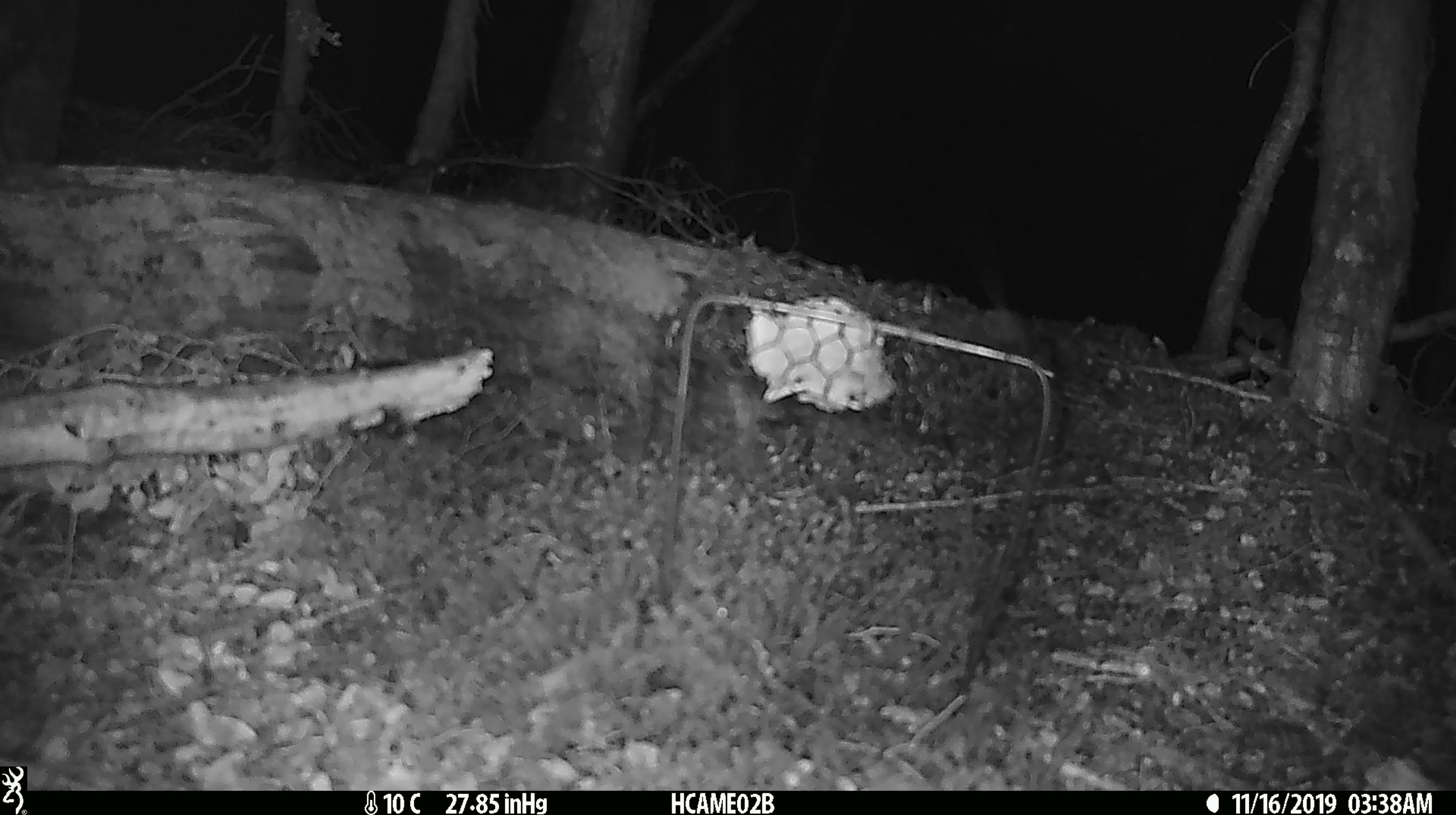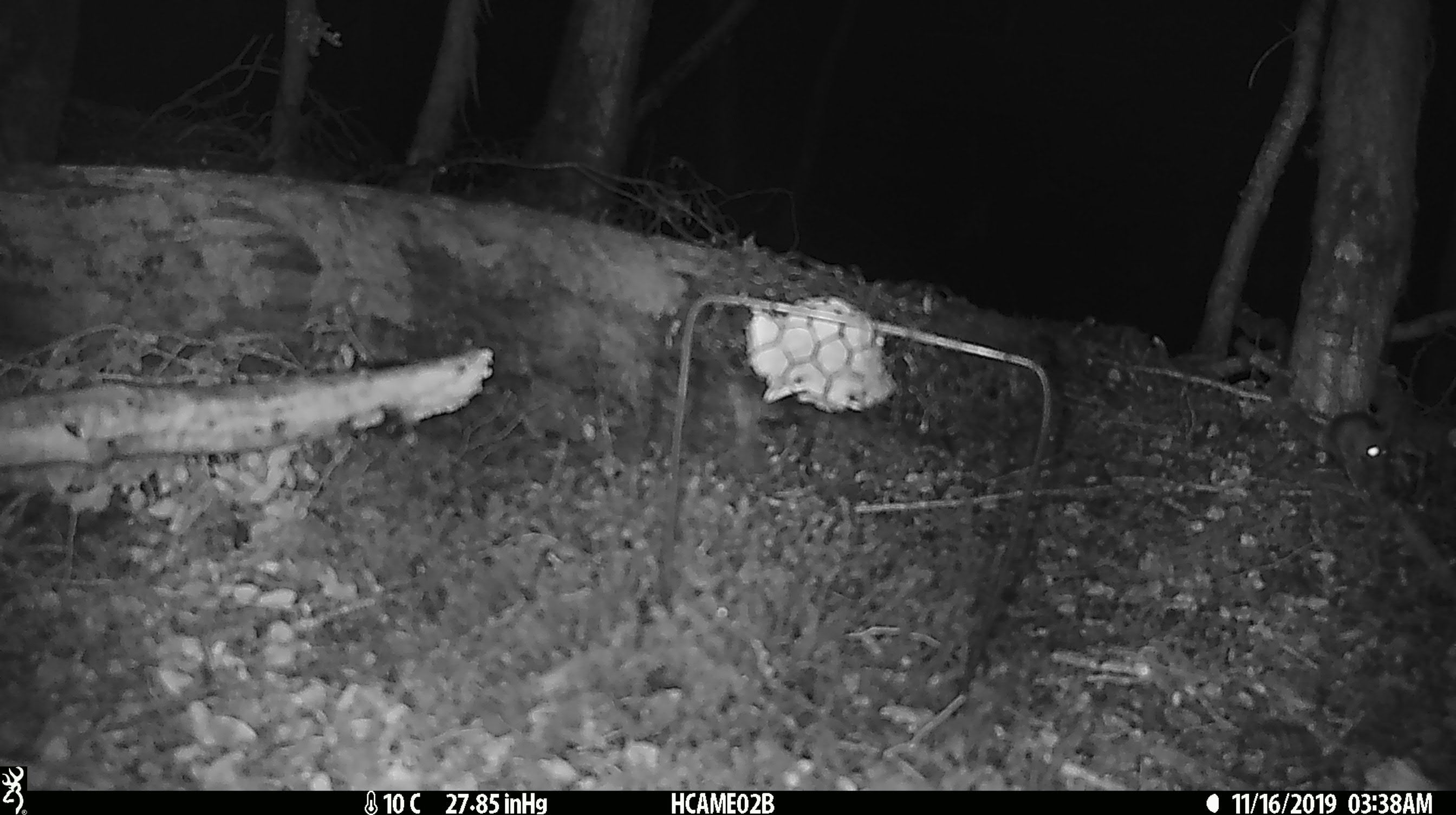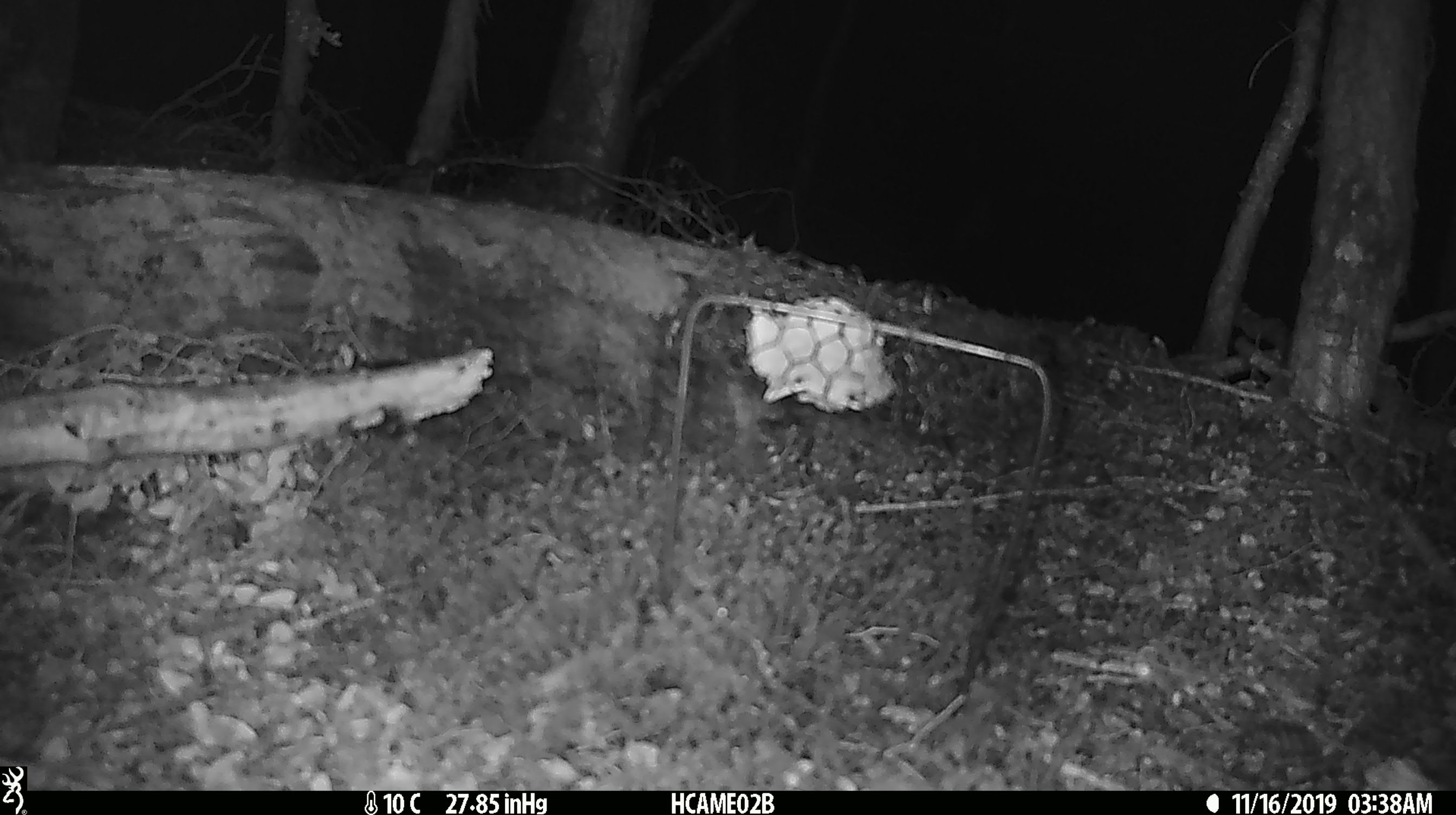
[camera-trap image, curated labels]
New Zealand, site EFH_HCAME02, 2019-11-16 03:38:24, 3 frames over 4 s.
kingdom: Animalia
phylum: Chordata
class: Mammalia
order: Rodentia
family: Muridae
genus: Mus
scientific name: Mus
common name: mouse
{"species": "mouse (Mus)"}